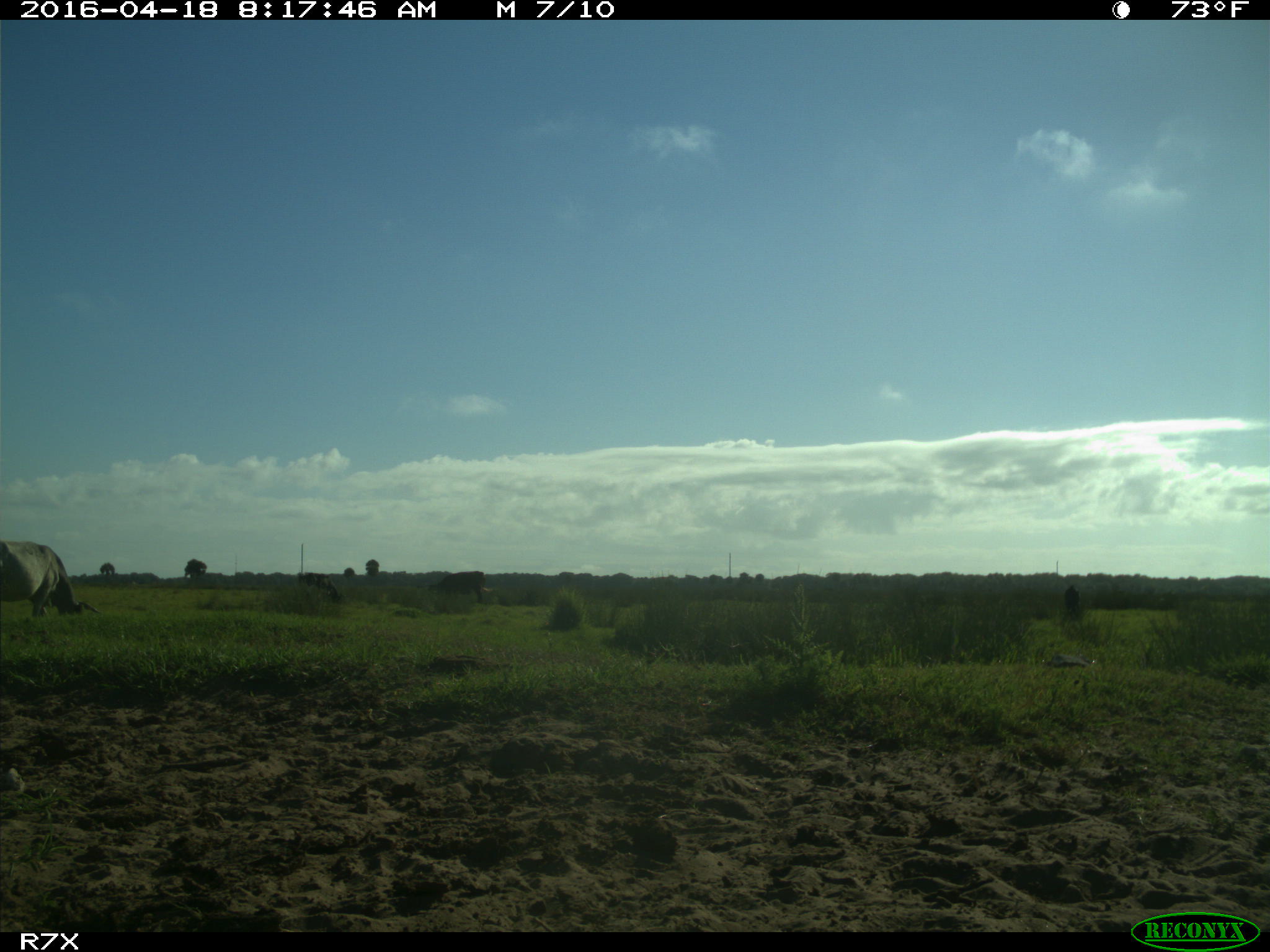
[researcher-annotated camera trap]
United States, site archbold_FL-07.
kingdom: Animalia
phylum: Chordata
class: Mammalia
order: Artiodactyla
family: Bovidae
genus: Bos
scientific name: Bos taurus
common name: domestic cow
Bos taurus (domestic cow).